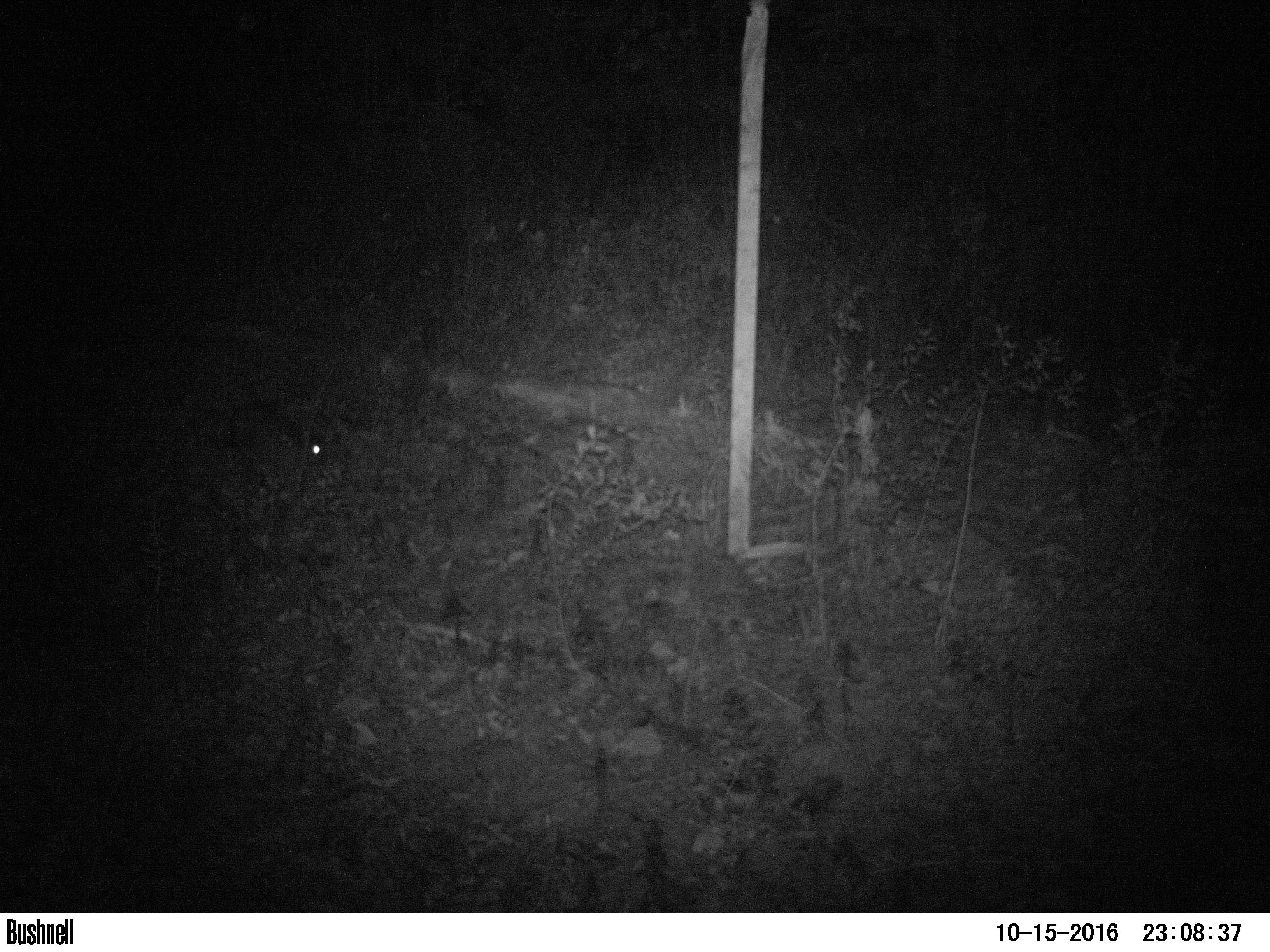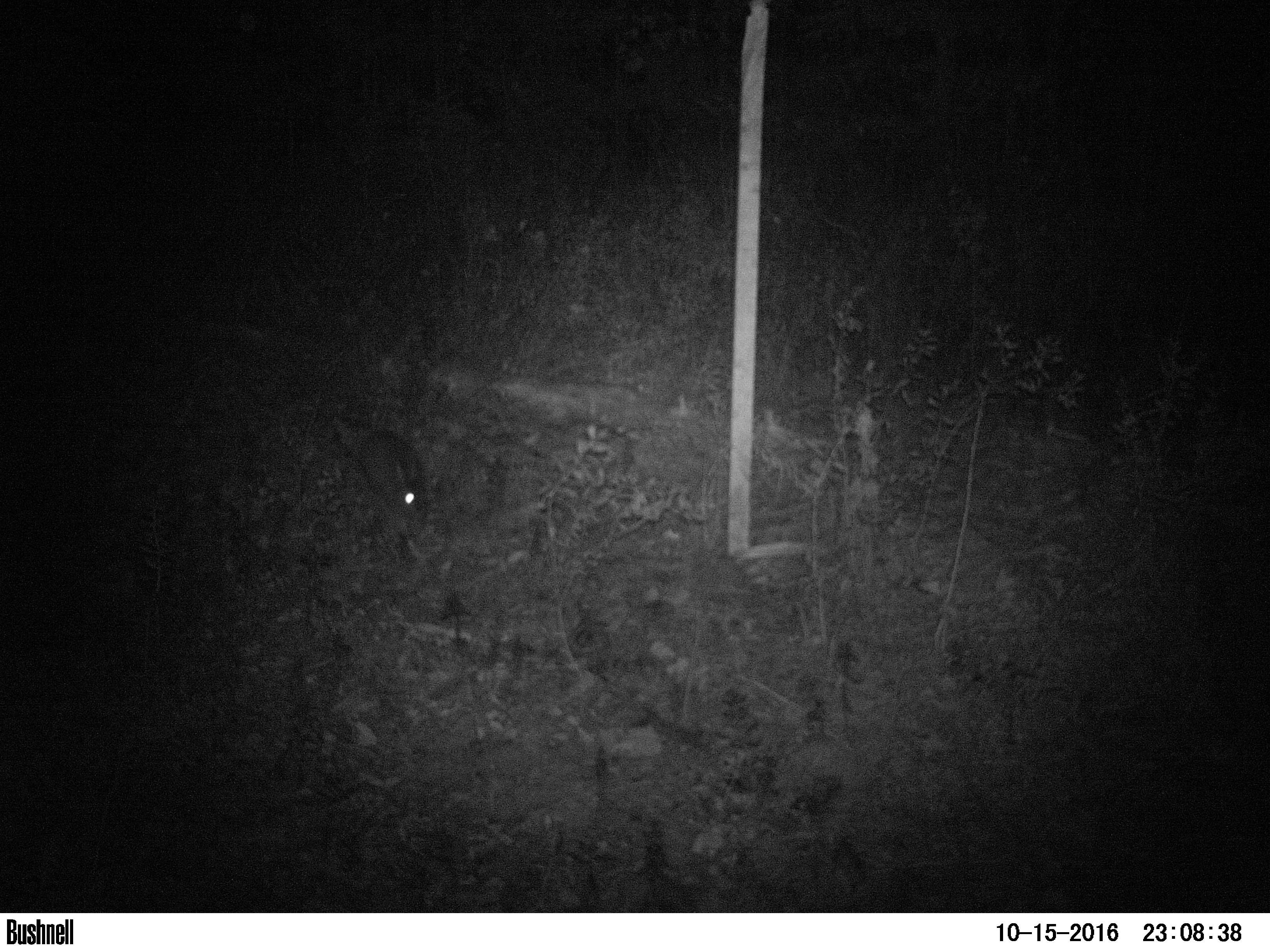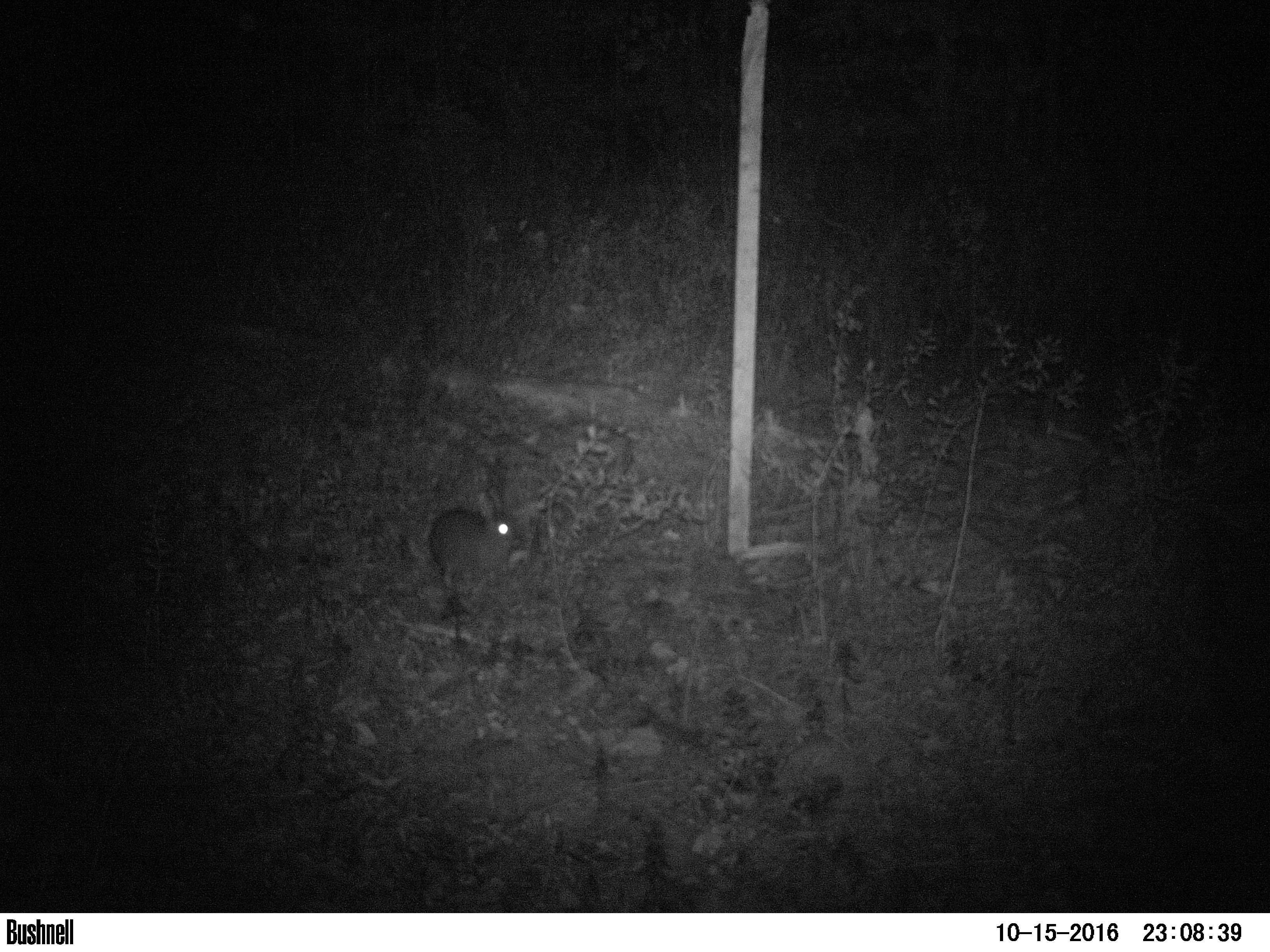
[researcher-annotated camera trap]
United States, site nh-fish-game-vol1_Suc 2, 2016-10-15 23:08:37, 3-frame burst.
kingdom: Animalia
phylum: Chordata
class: Mammalia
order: Lagomorpha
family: Leporidae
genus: Lepus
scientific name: Lepus americanus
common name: snowshoe hare